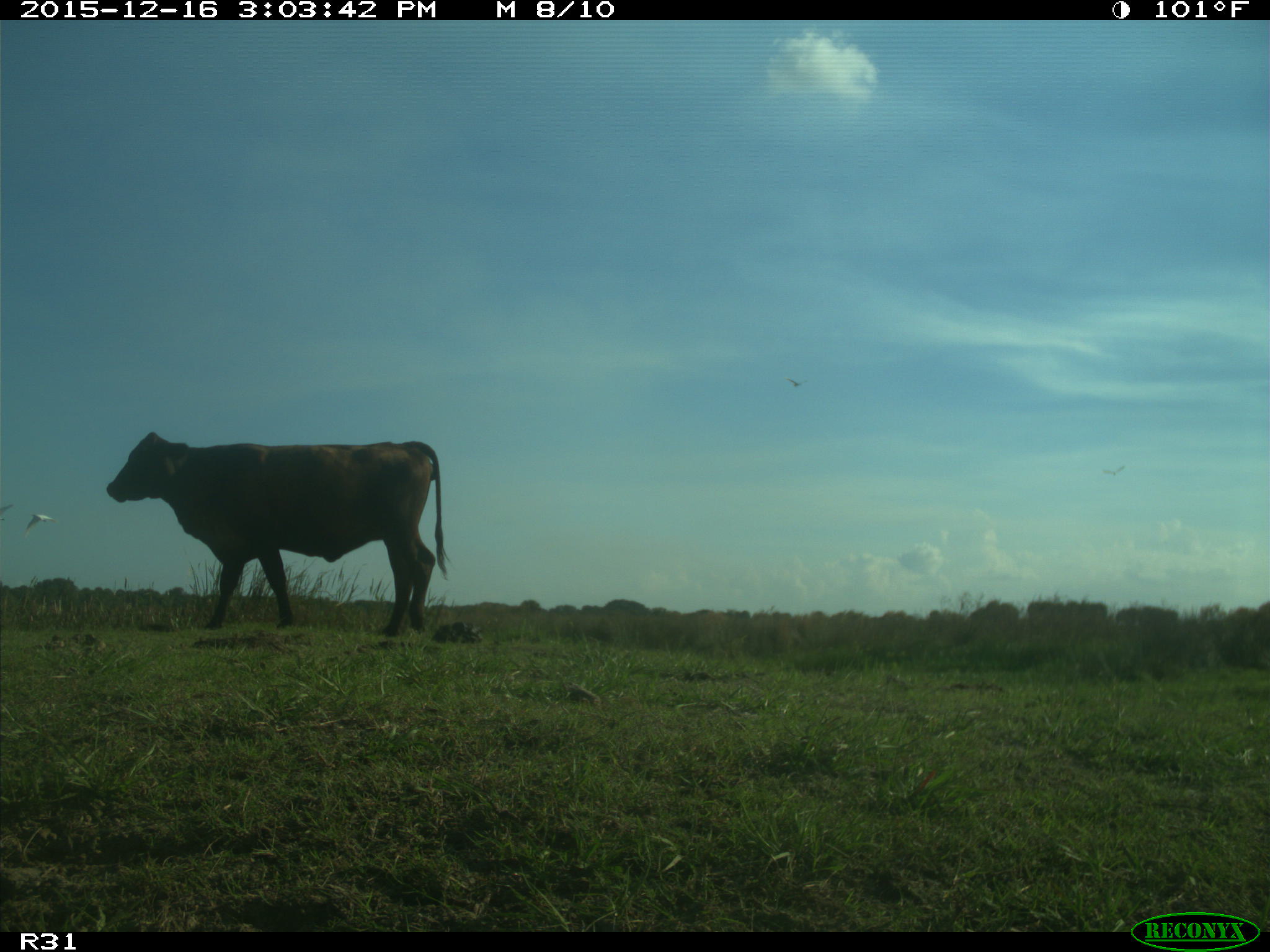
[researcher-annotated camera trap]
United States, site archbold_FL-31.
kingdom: Animalia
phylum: Chordata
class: Mammalia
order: Artiodactyla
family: Bovidae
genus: Bos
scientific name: Bos taurus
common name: domestic cow